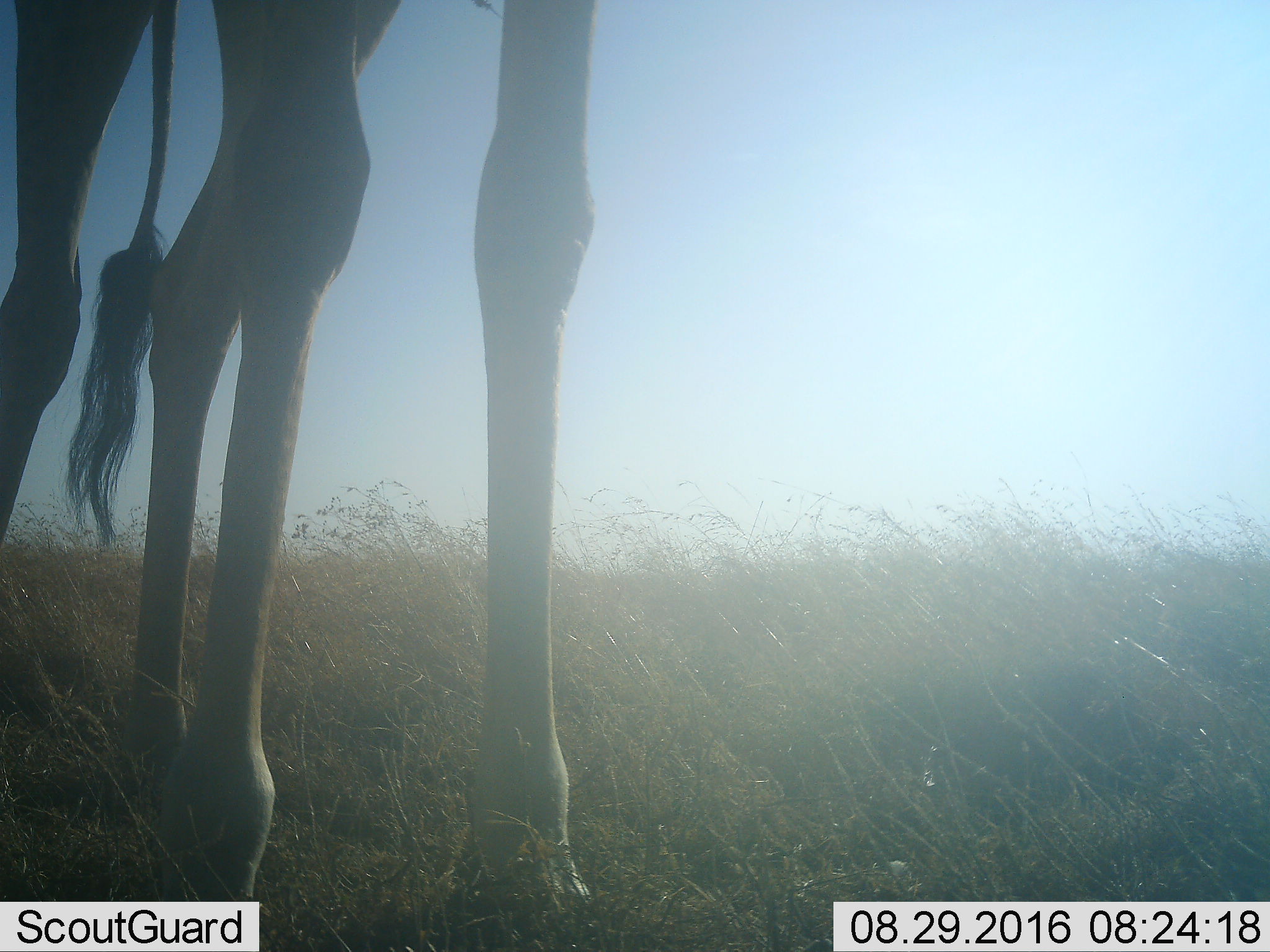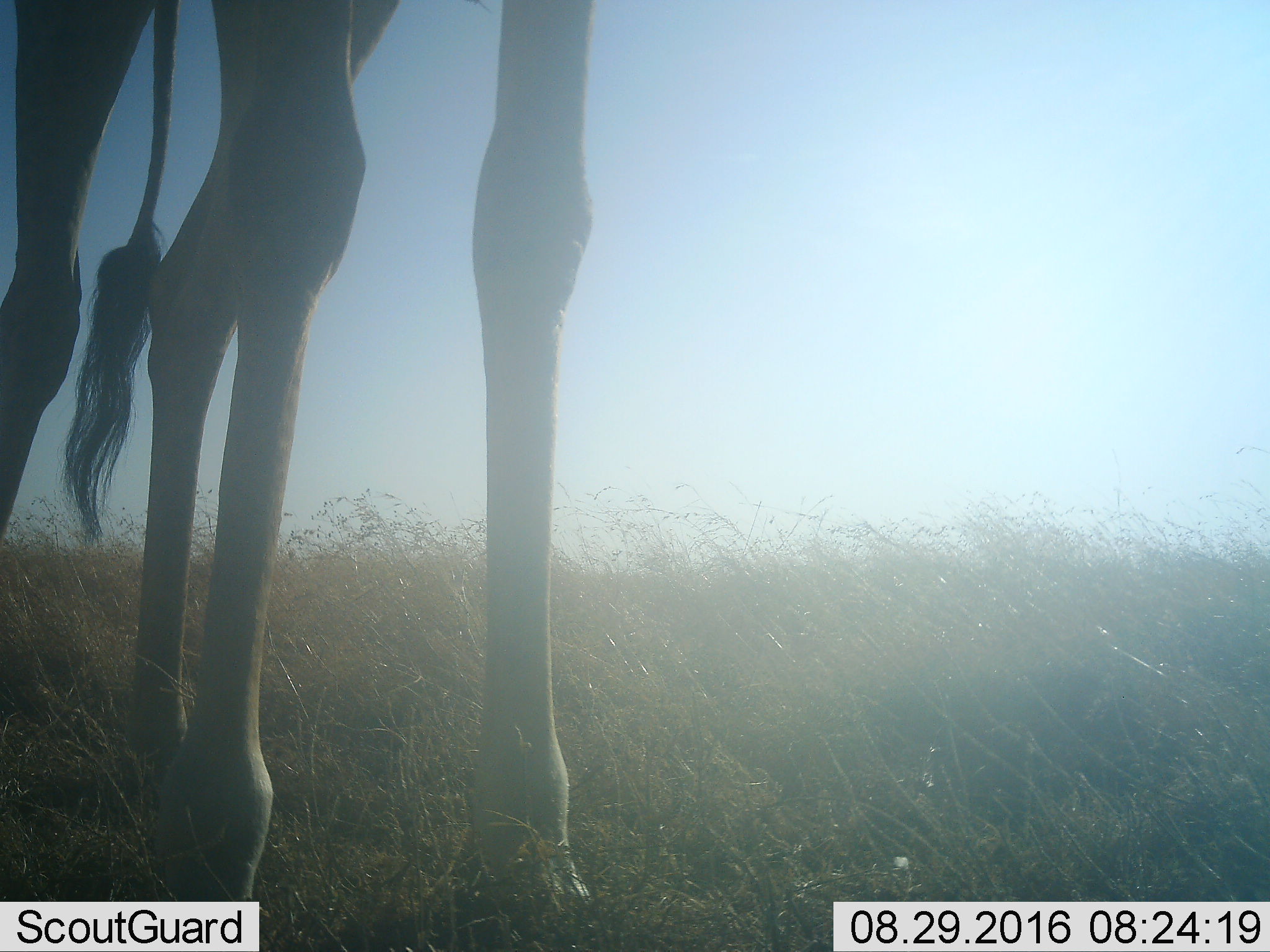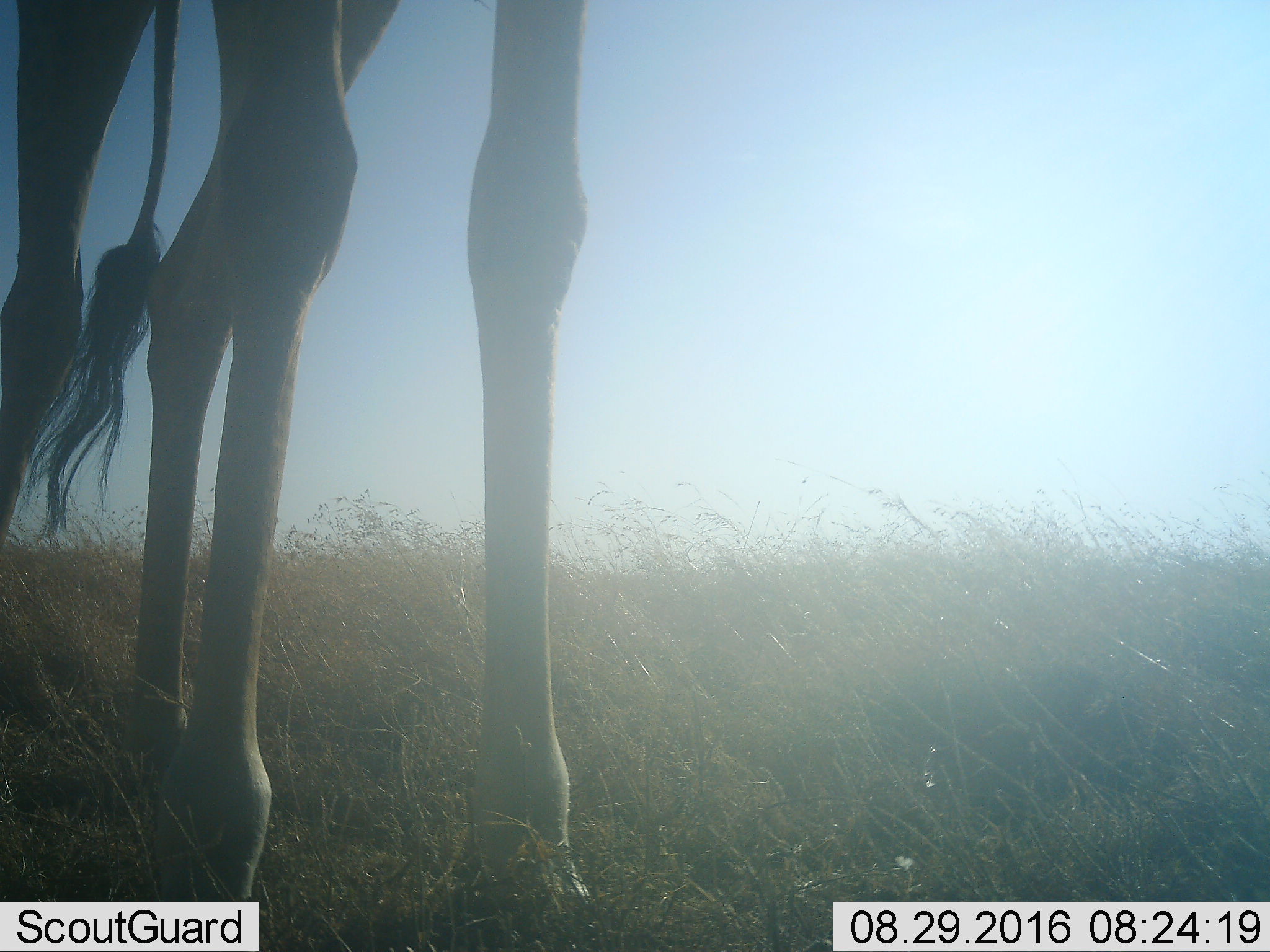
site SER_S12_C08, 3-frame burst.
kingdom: Animalia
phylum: Chordata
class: Mammalia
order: Artiodactyla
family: Giraffidae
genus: Giraffa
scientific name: Giraffa camelopardalis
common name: giraffe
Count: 1.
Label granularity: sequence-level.